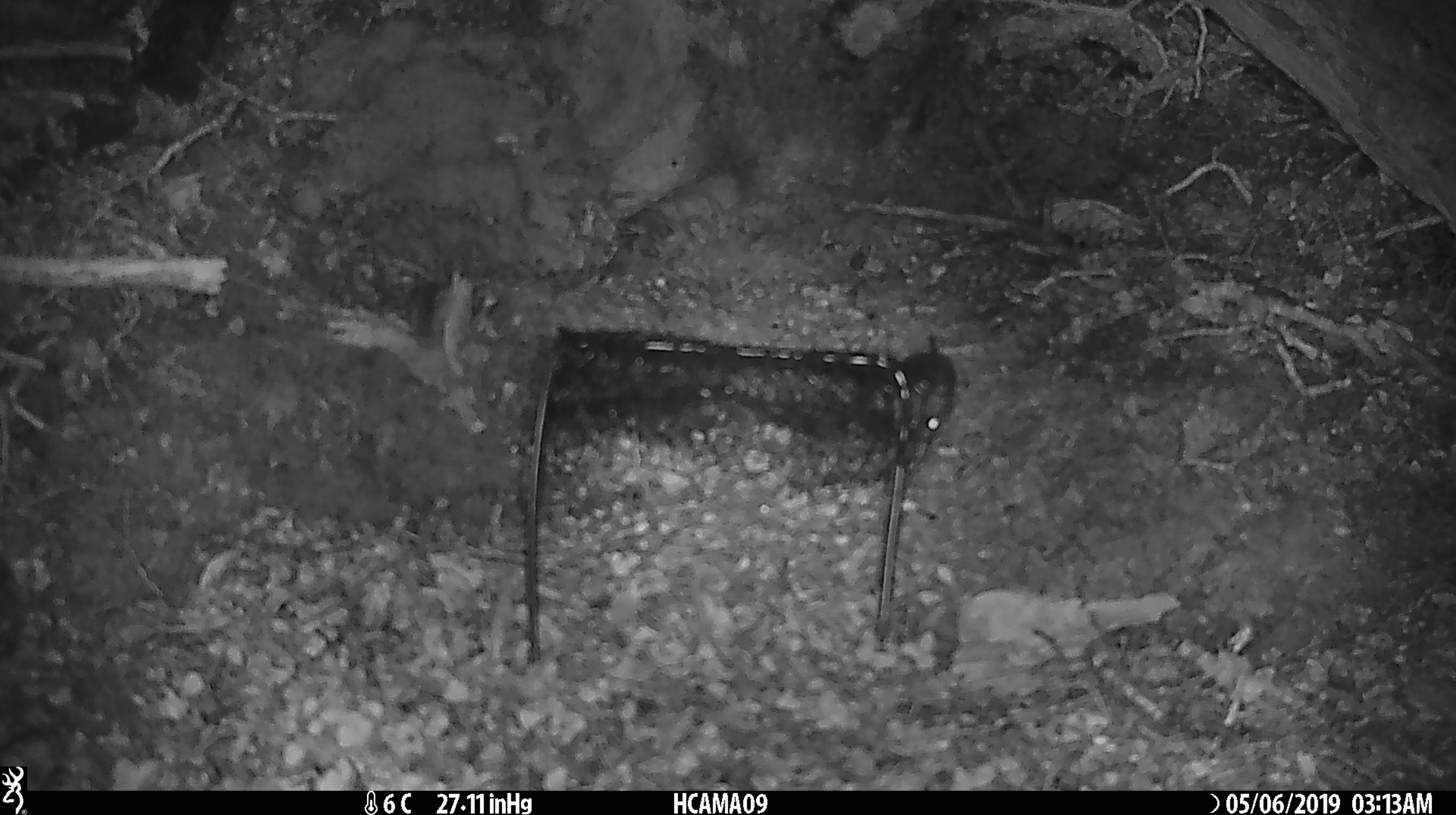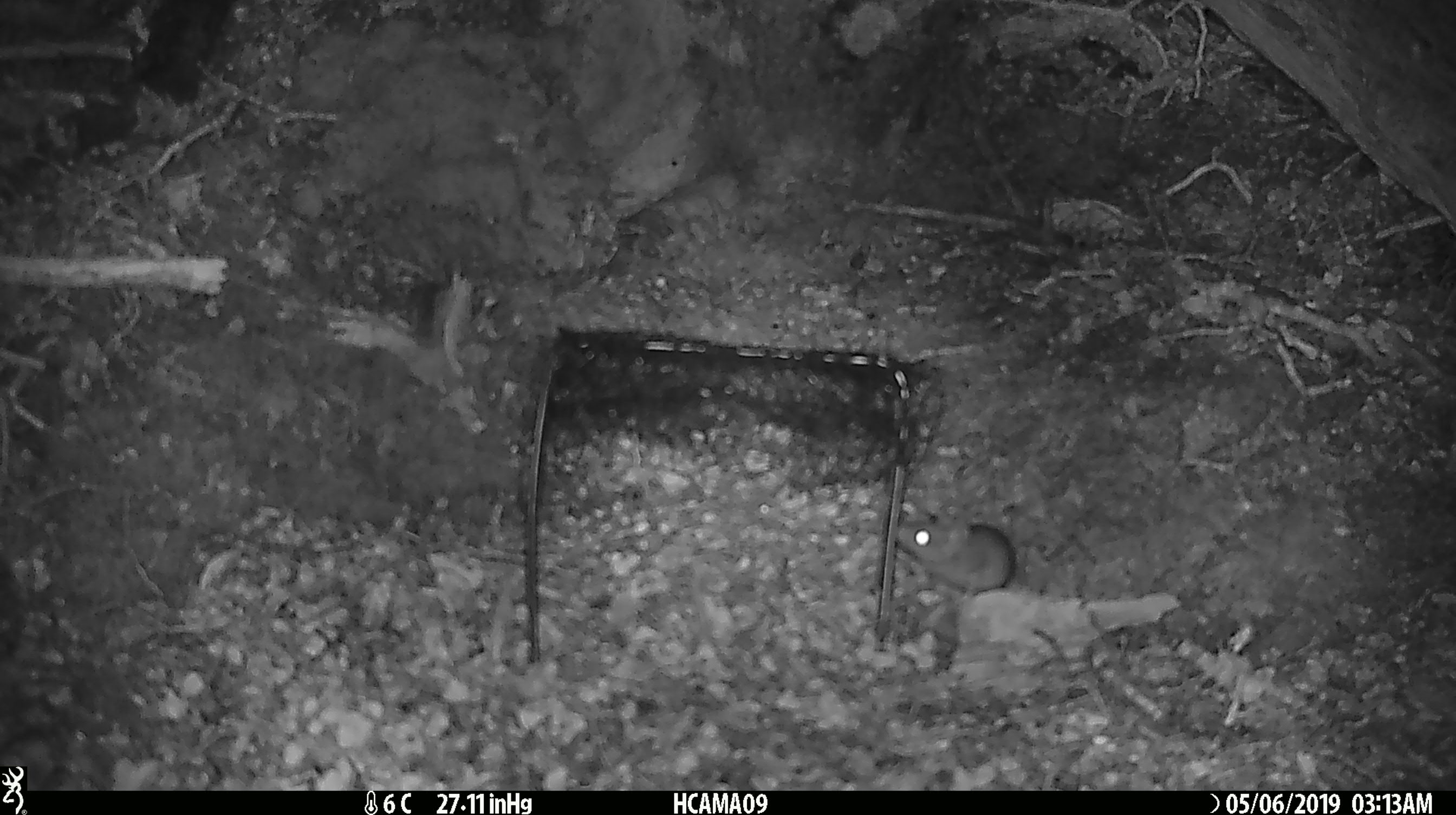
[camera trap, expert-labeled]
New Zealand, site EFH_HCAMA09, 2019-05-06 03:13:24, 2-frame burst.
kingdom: Animalia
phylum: Chordata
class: Mammalia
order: Rodentia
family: Muridae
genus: Rattus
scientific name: Rattus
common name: rat